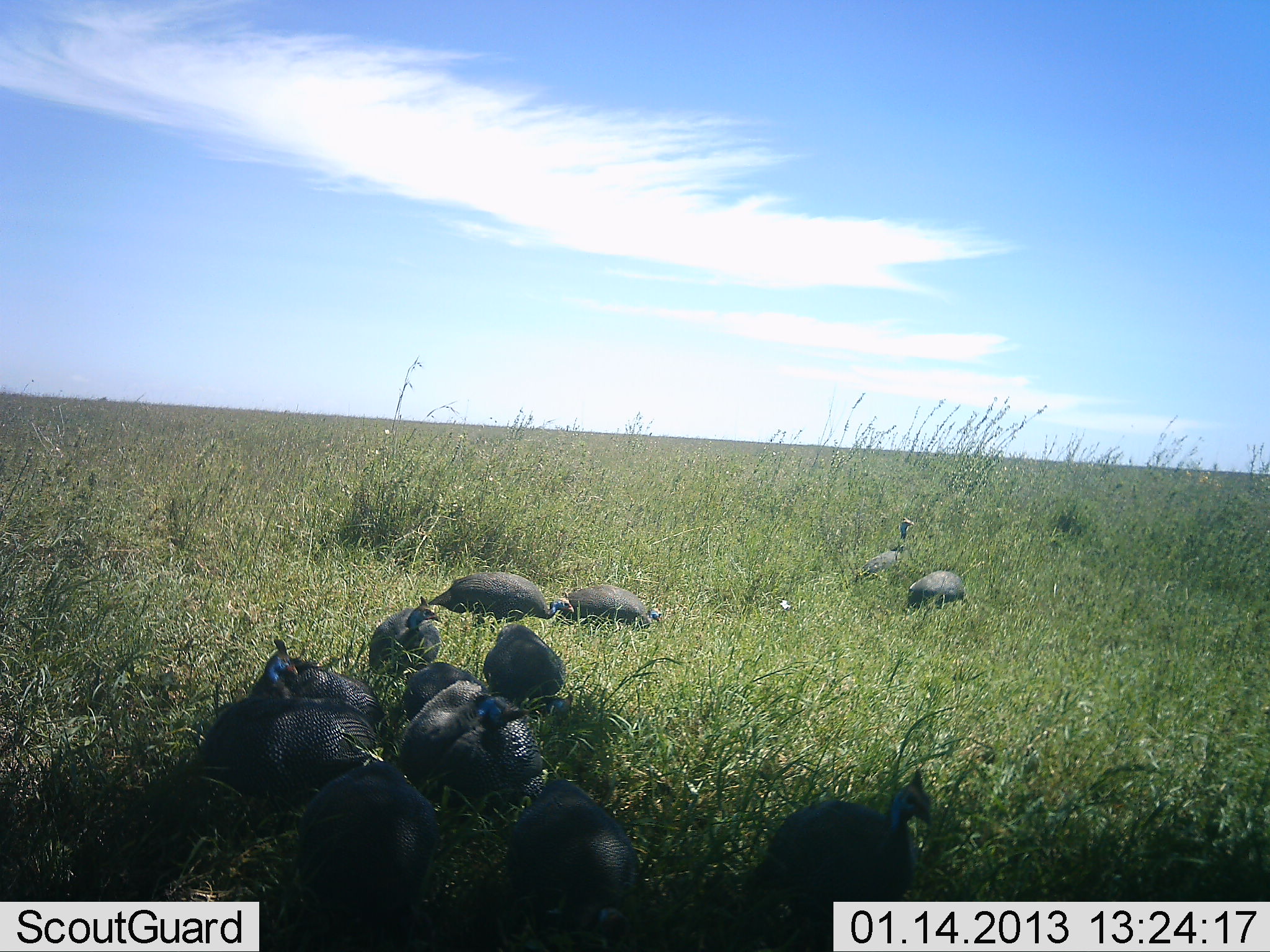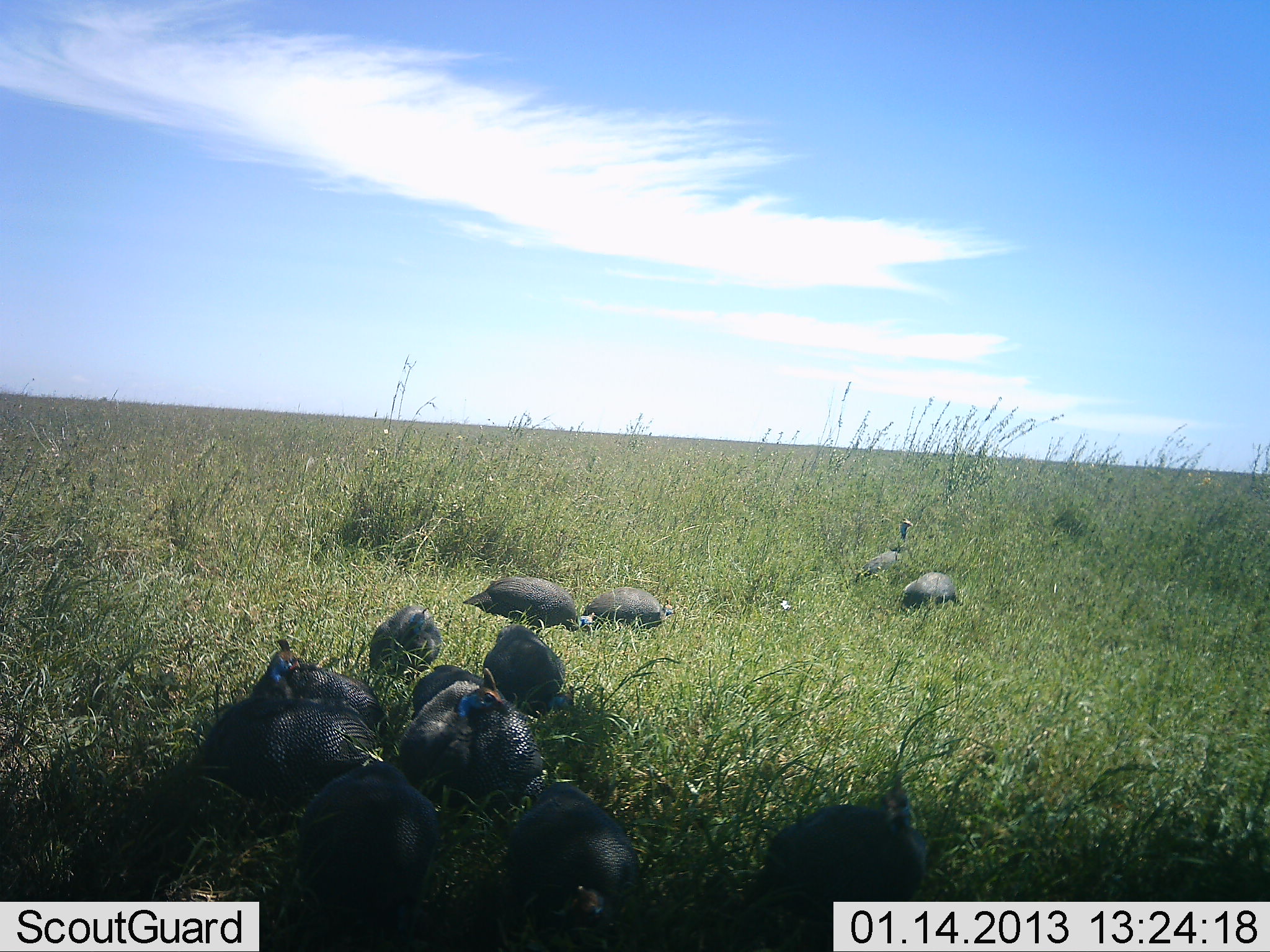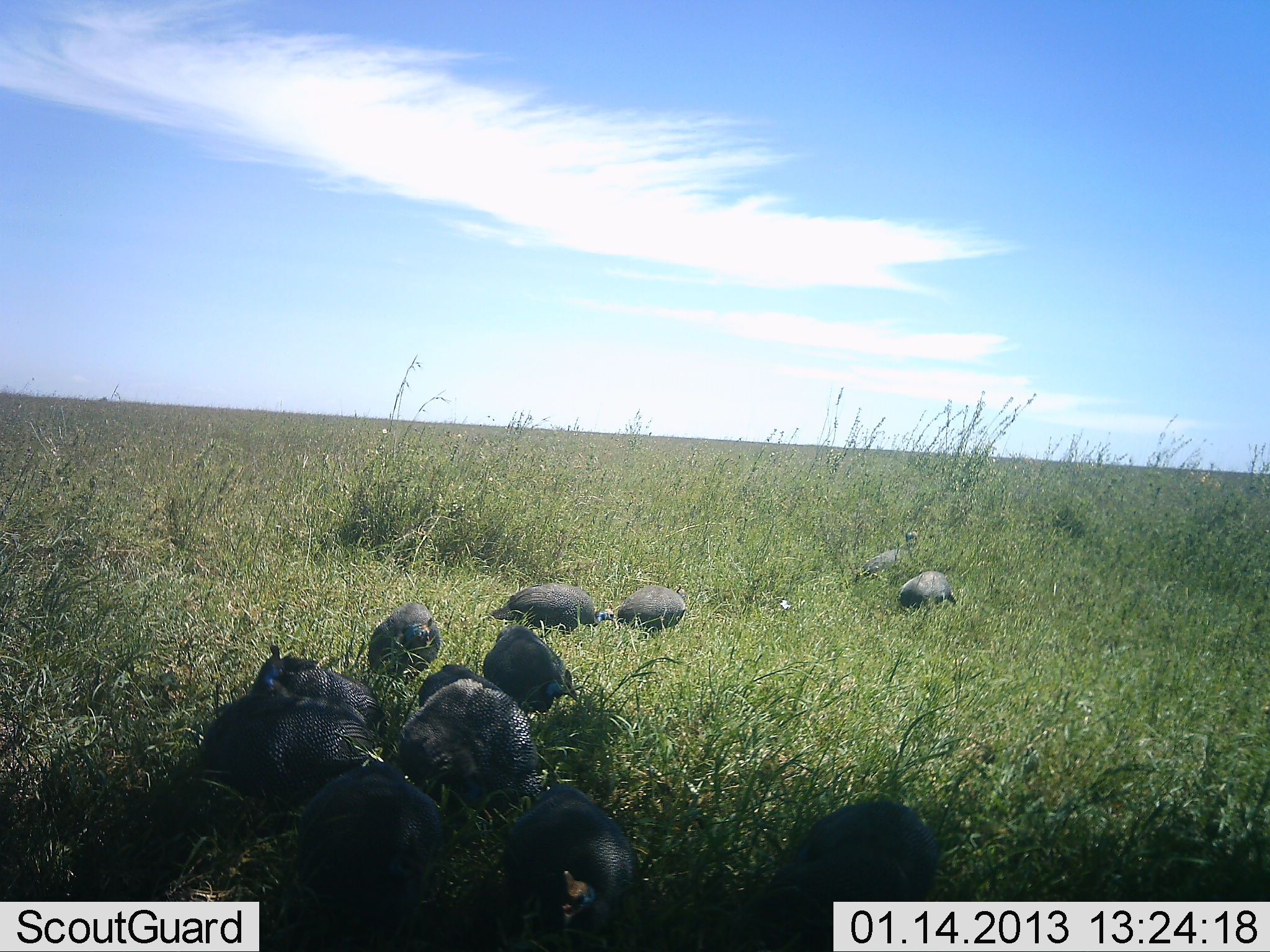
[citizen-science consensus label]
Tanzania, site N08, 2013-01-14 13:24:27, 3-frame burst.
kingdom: Animalia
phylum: Chordata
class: Aves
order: Galliformes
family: Numididae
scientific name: Numididae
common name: guinea fowl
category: guineafowl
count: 11-50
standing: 52%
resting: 29%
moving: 39%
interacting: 6%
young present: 0%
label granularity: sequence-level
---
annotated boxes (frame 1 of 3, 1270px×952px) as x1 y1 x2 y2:
animal: 740 760 936 952; 298 765 445 949; 198 648 378 788; 511 778 643 952; 418 697 551 807; 402 681 527 775; 482 620 578 717; 274 645 388 724; 428 572 575 628; 369 596 447 675; 395 657 487 723; 561 587 665 634; 851 516 918 585; 906 568 967 607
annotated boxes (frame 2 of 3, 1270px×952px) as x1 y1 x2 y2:
animal: 747 785 927 950; 191 637 372 789; 300 756 442 949; 510 786 638 948; 399 676 548 809; 482 625 576 719; 461 578 596 636; 294 649 386 730; 365 600 445 676; 414 662 502 721; 582 588 677 640; 853 513 916 584; 898 568 964 614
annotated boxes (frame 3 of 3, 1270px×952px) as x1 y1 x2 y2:
animal: 295 759 445 938; 775 794 942 949; 206 660 379 801; 498 781 644 948; 403 677 546 807; 252 642 389 736; 479 623 581 717; 489 584 618 641; 366 599 442 686; 416 662 504 708; 615 584 689 634; 857 526 922 577; 898 572 957 610